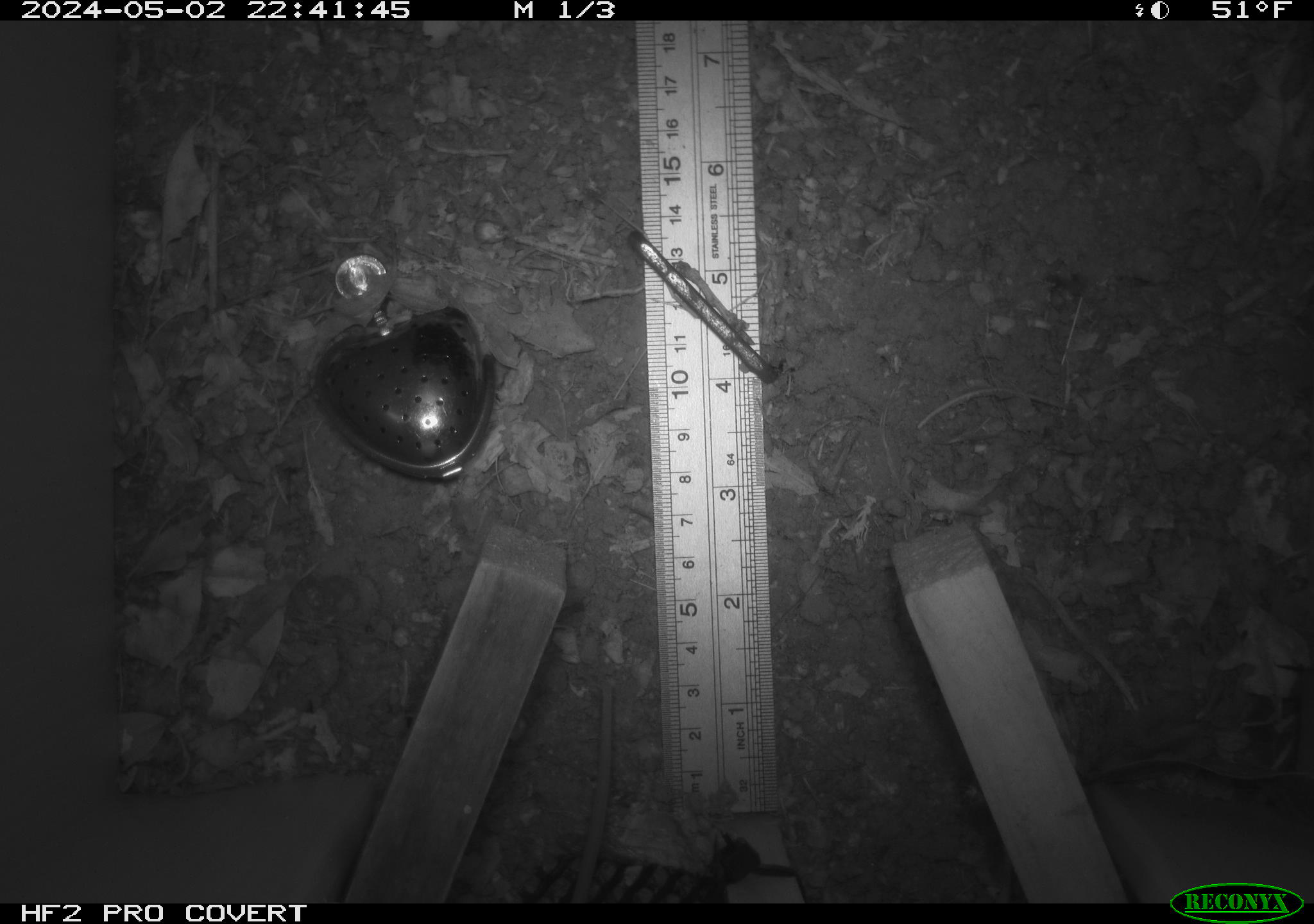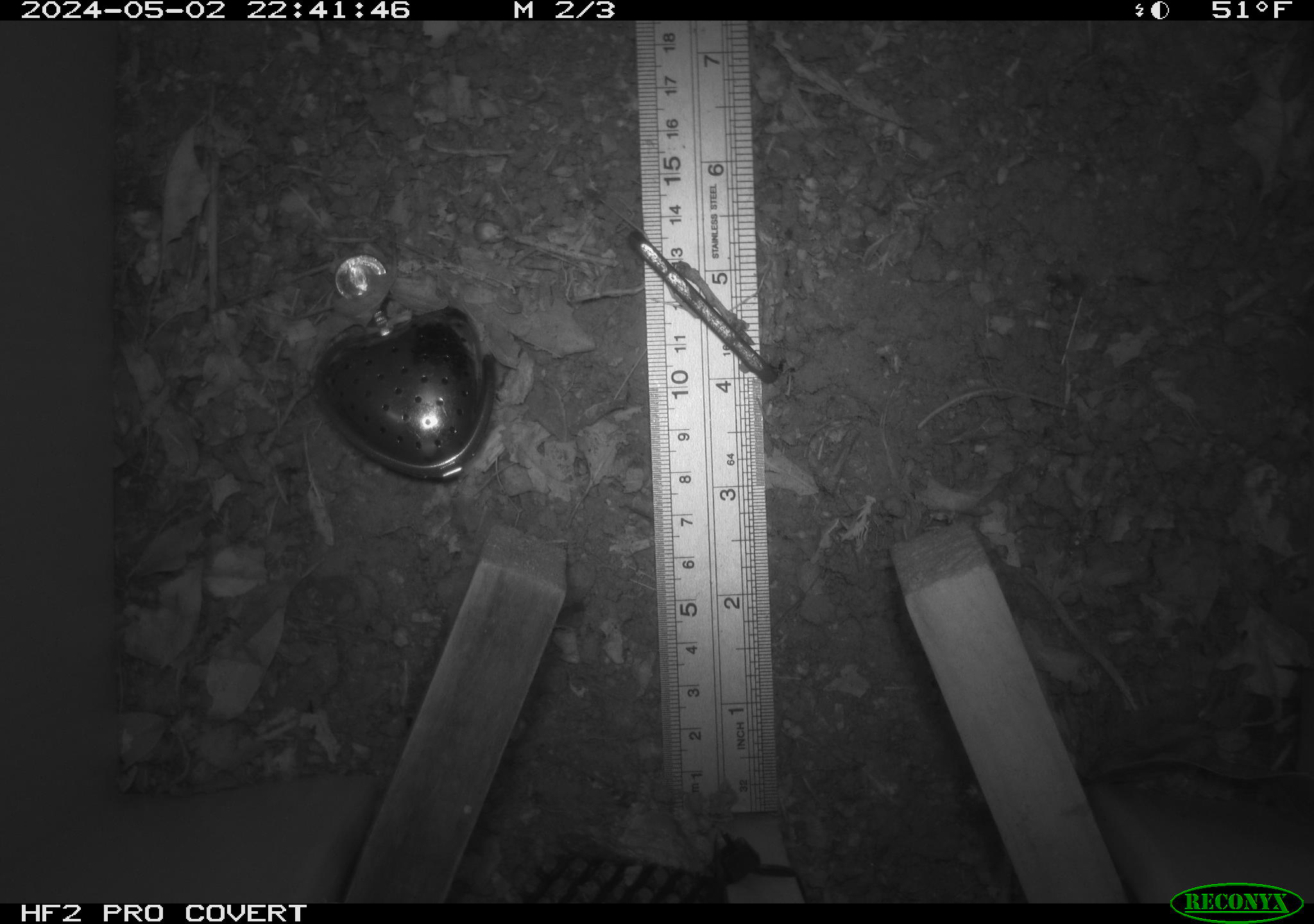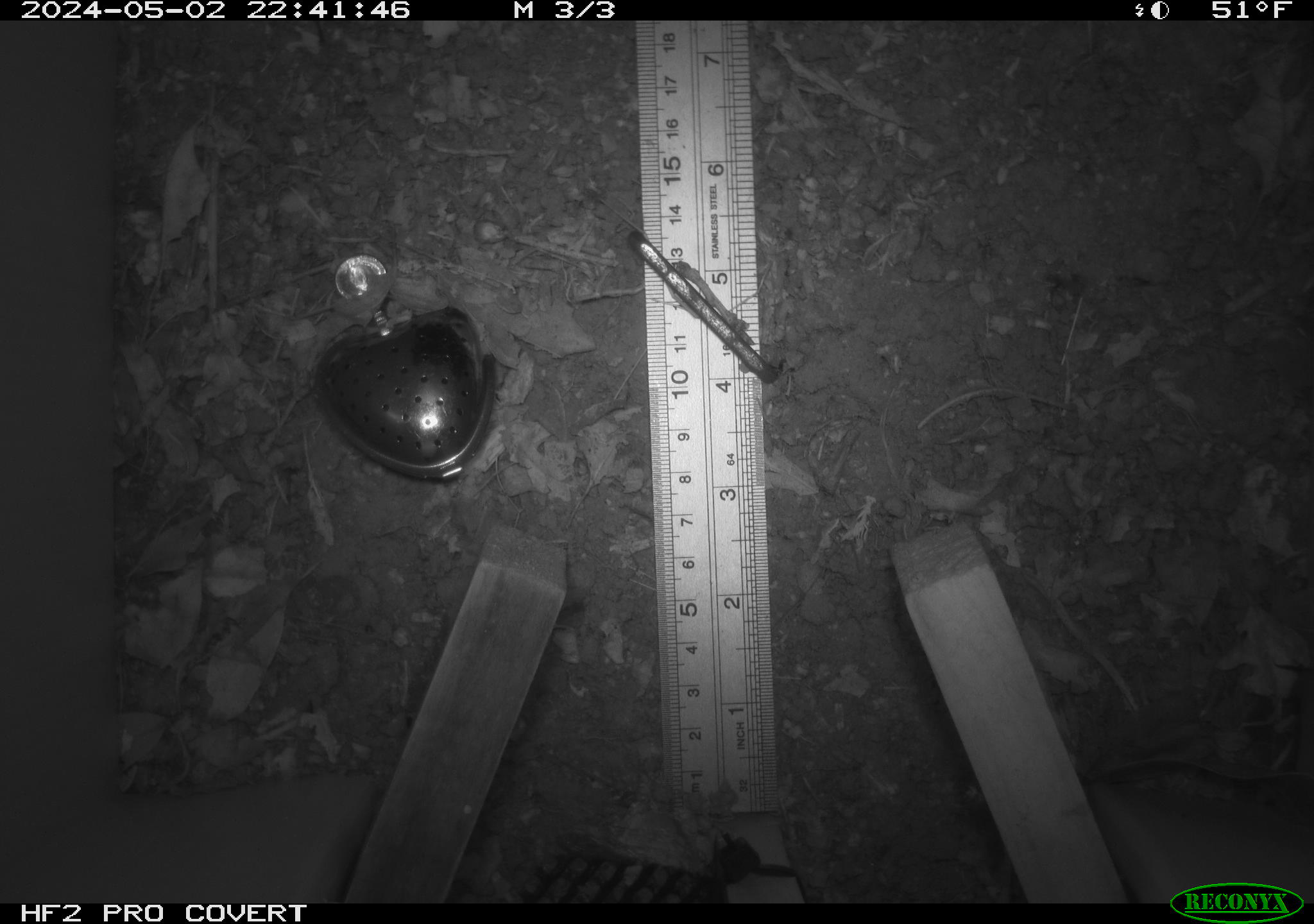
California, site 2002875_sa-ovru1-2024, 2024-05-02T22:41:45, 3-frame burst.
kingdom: Animalia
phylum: Chordata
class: Mammalia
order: Rodentia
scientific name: Rodentia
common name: rodent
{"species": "rodent (Rodentia)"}